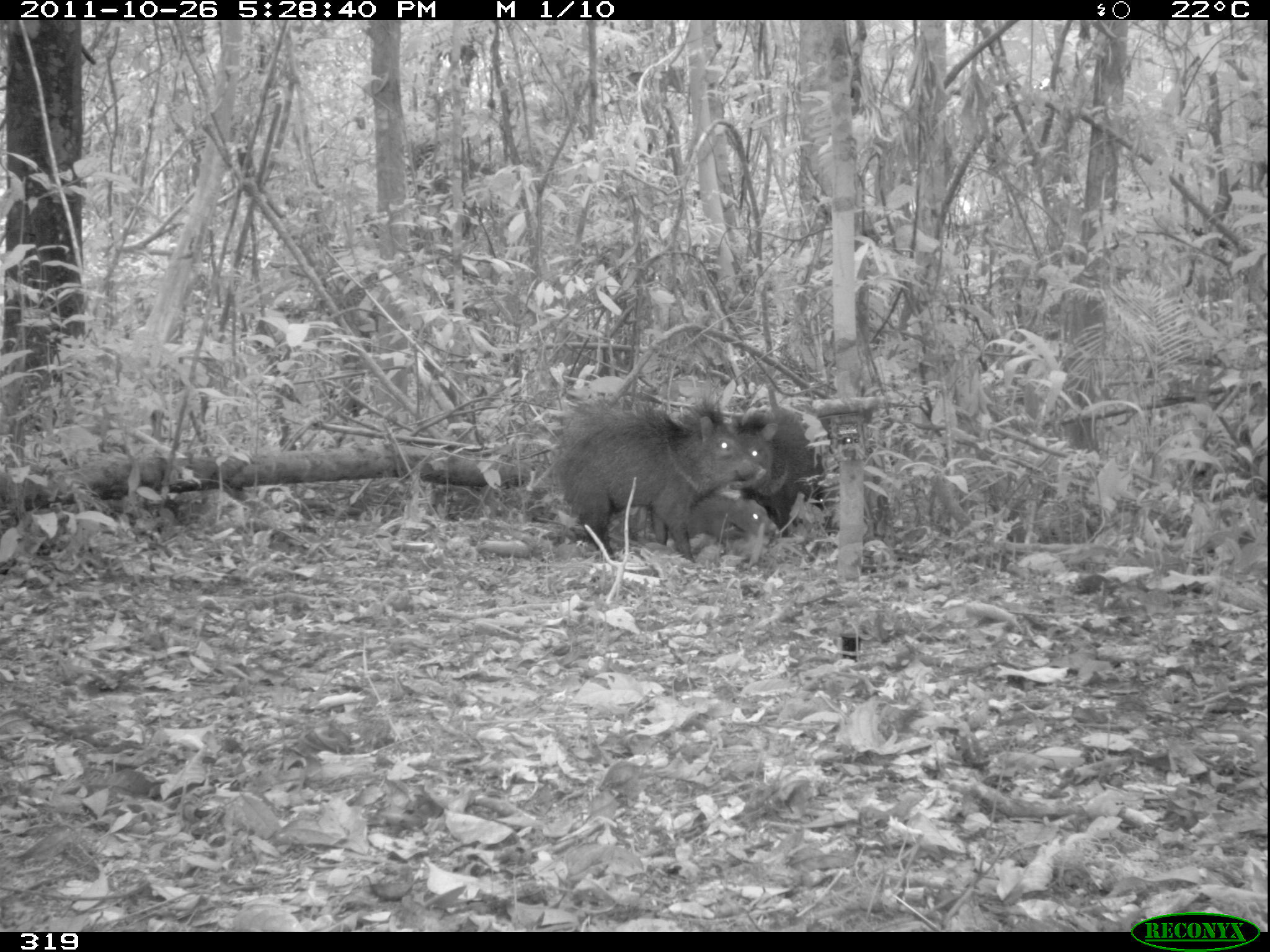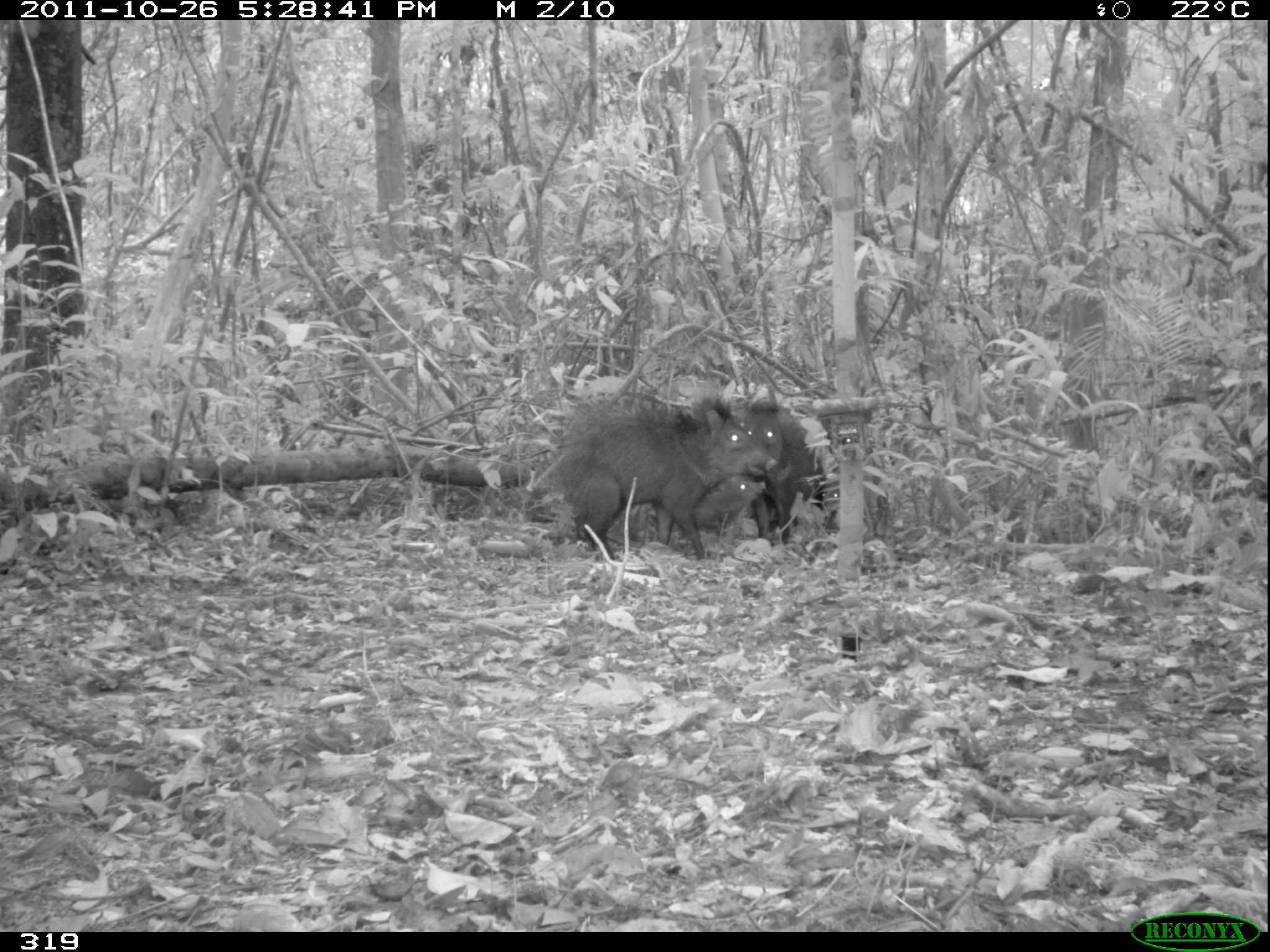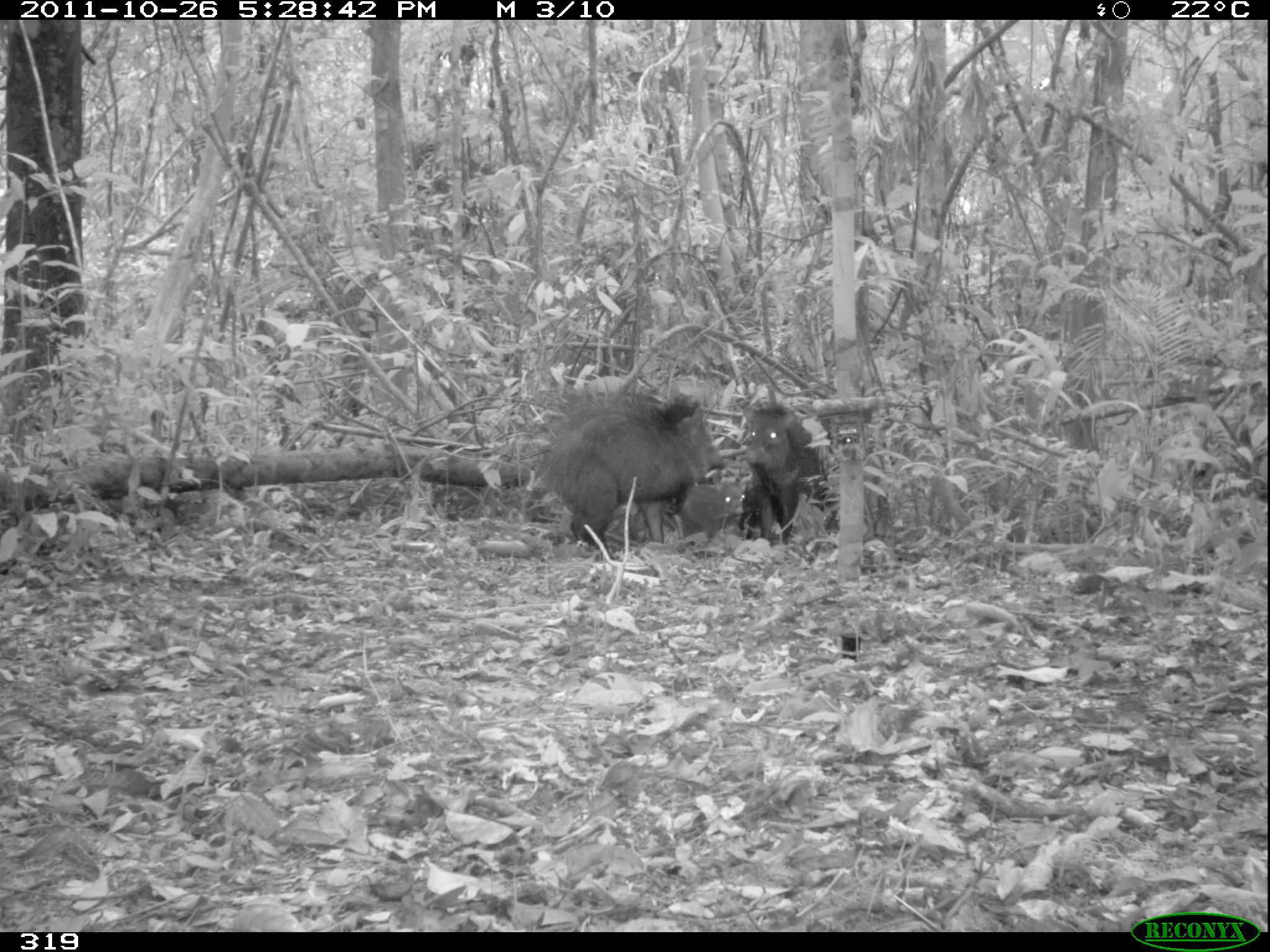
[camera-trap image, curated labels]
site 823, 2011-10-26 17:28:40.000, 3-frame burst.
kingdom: Animalia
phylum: Chordata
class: Mammalia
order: Artiodactyla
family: Tayassuidae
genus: Pecari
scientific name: Pecari tajacu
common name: collared peccary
Pecari tajacu (collared peccary).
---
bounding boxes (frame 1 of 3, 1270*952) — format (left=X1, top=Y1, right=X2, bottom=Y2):
pecari tajacu: (left=552, top=397, right=778, bottom=562); (left=728, top=403, right=827, bottom=539); (left=685, top=486, right=778, bottom=551); (left=819, top=485, right=843, bottom=535)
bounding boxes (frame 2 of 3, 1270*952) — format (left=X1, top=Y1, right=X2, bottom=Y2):
pecari tajacu: (left=553, top=392, right=777, bottom=561); (left=742, top=395, right=828, bottom=547); (left=669, top=471, right=766, bottom=543); (left=819, top=471, right=841, bottom=535)